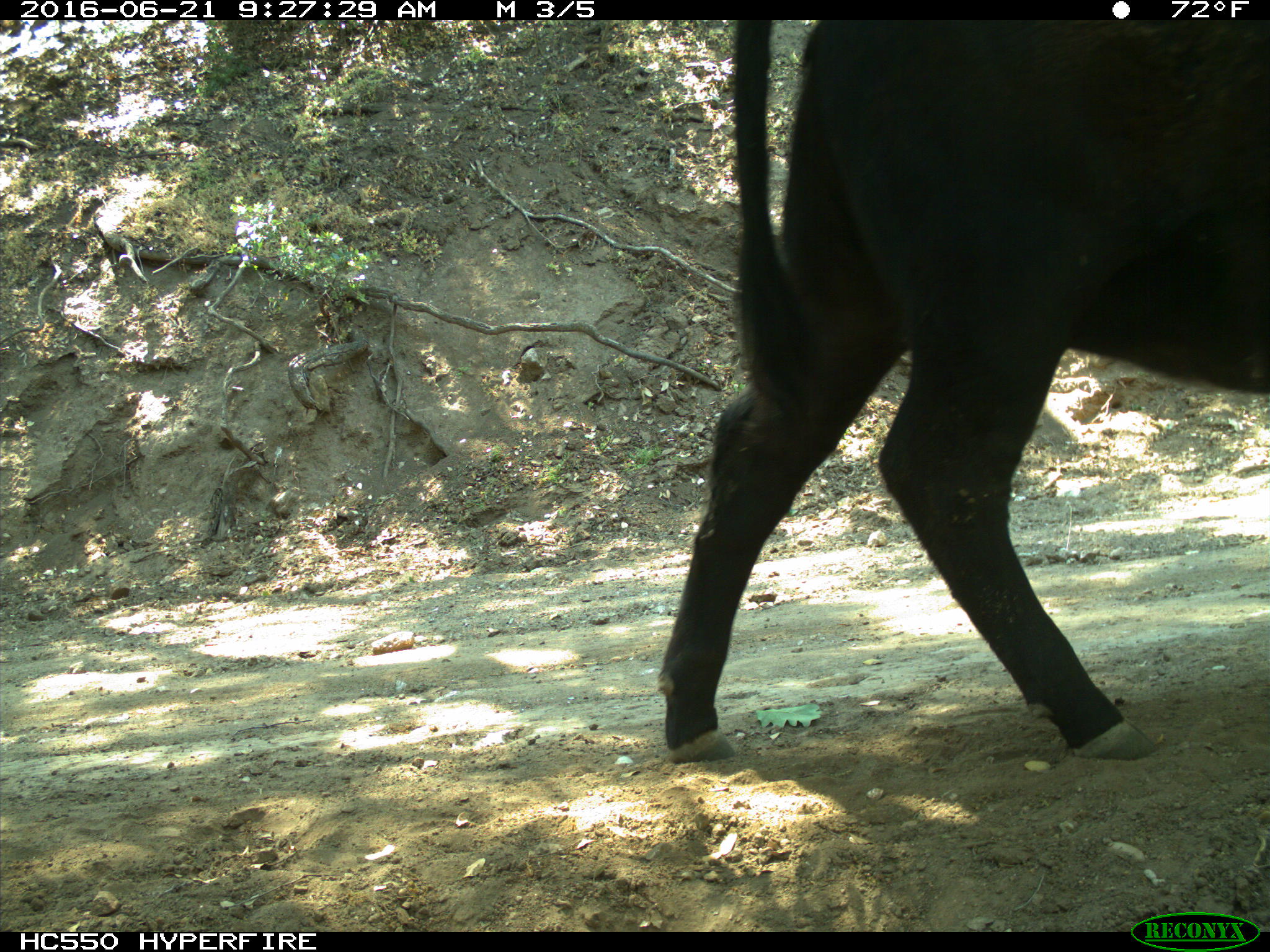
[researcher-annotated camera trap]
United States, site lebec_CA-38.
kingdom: Animalia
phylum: Chordata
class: Mammalia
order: Artiodactyla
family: Bovidae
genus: Bos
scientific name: Bos taurus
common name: domestic cow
Bos taurus (domestic cow).